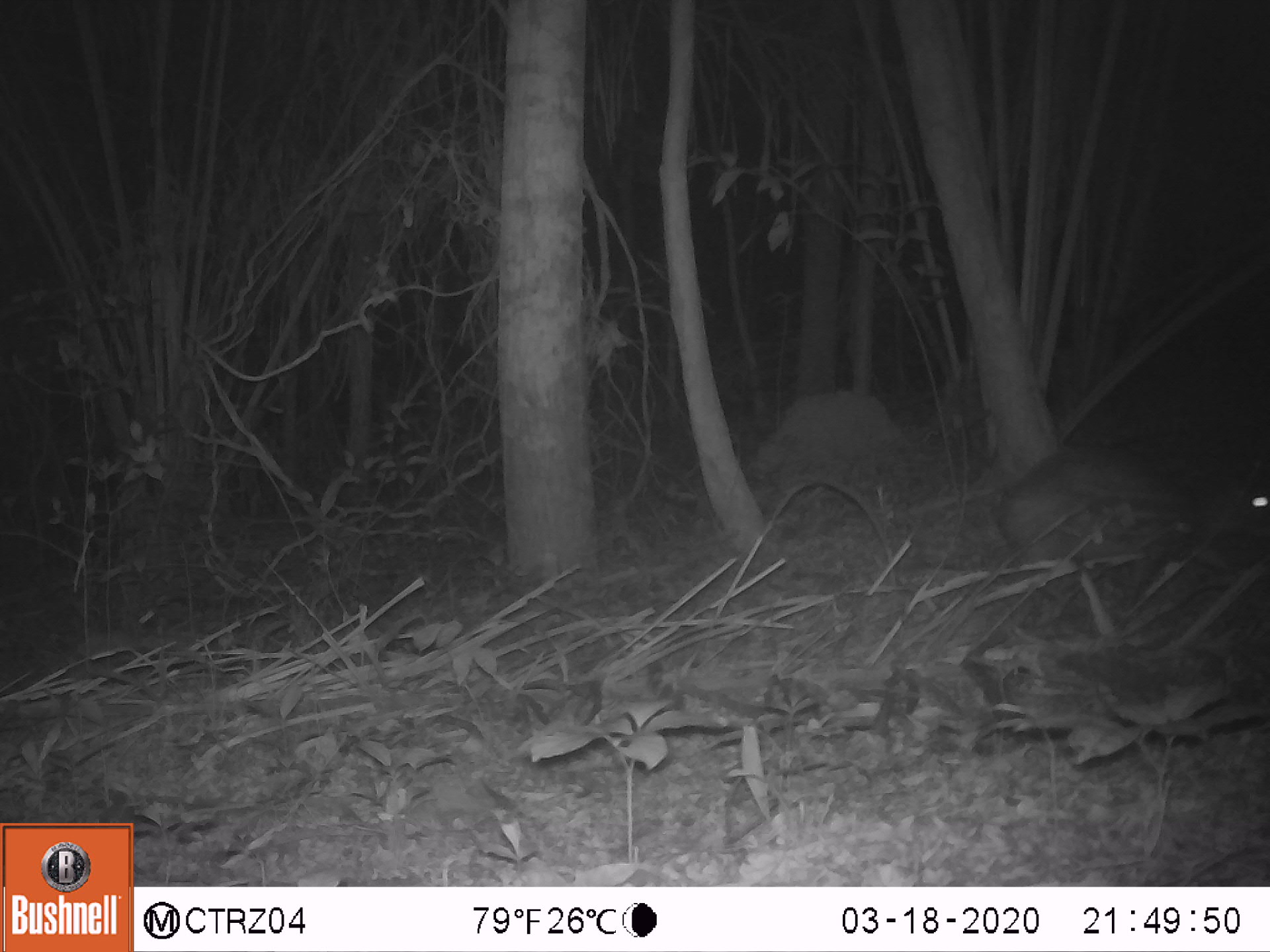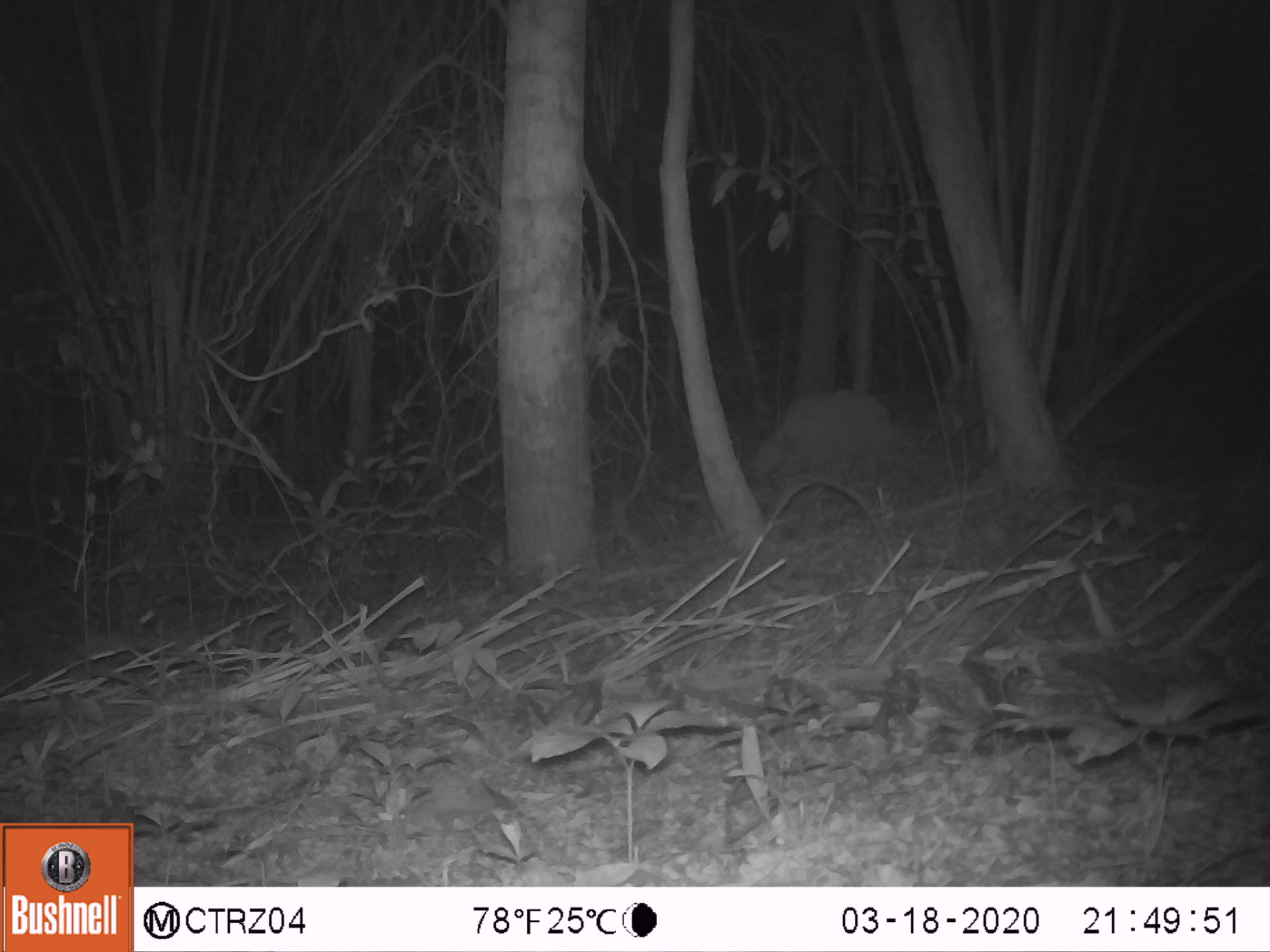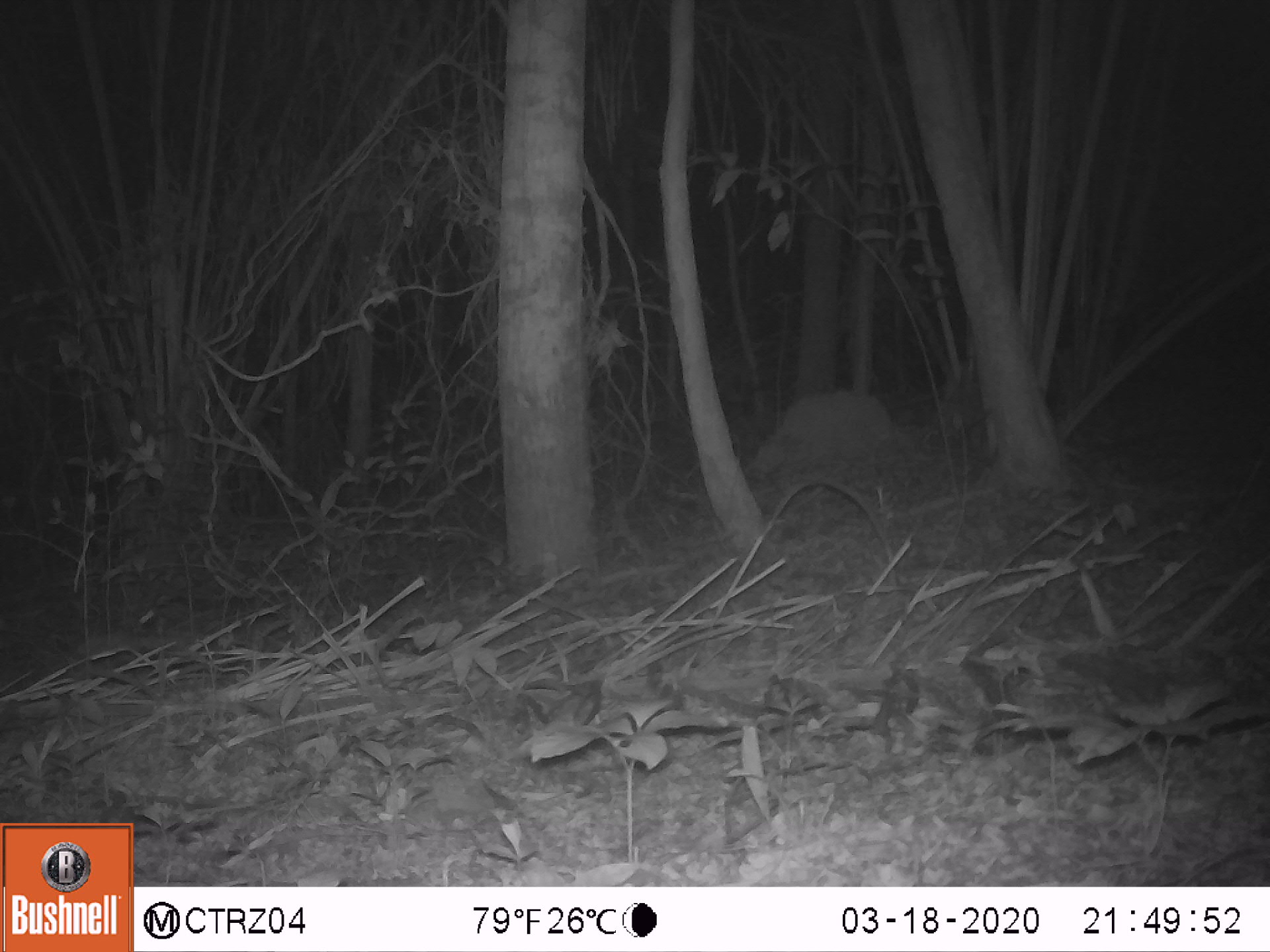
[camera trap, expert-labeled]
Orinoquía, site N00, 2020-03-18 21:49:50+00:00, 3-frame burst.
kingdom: Animalia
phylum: Chordata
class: Mammalia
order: Rodentia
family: Cuniculidae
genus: Cuniculus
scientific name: Cuniculus paca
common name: spotted paca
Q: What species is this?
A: Spotted paca (Cuniculus paca).